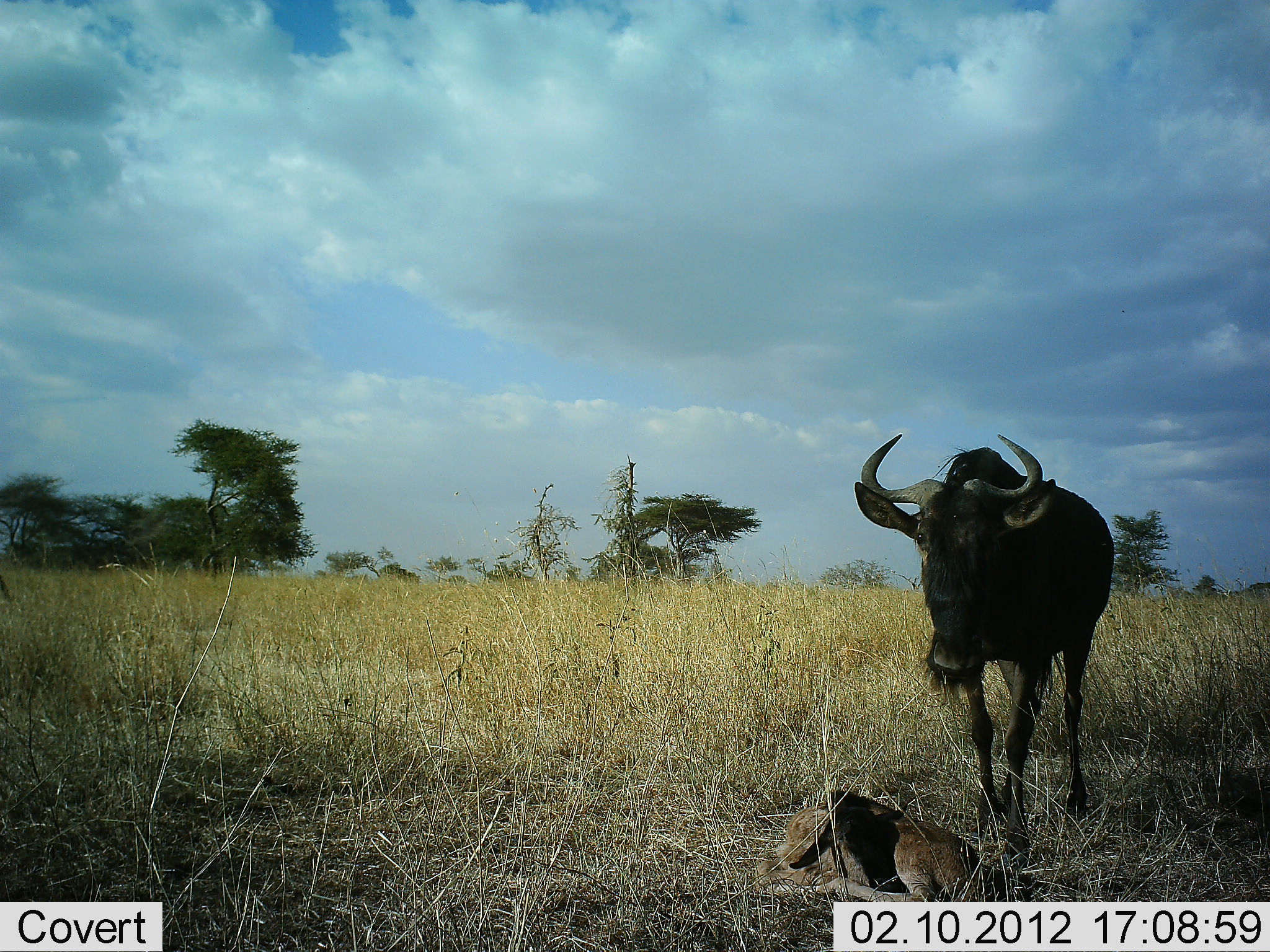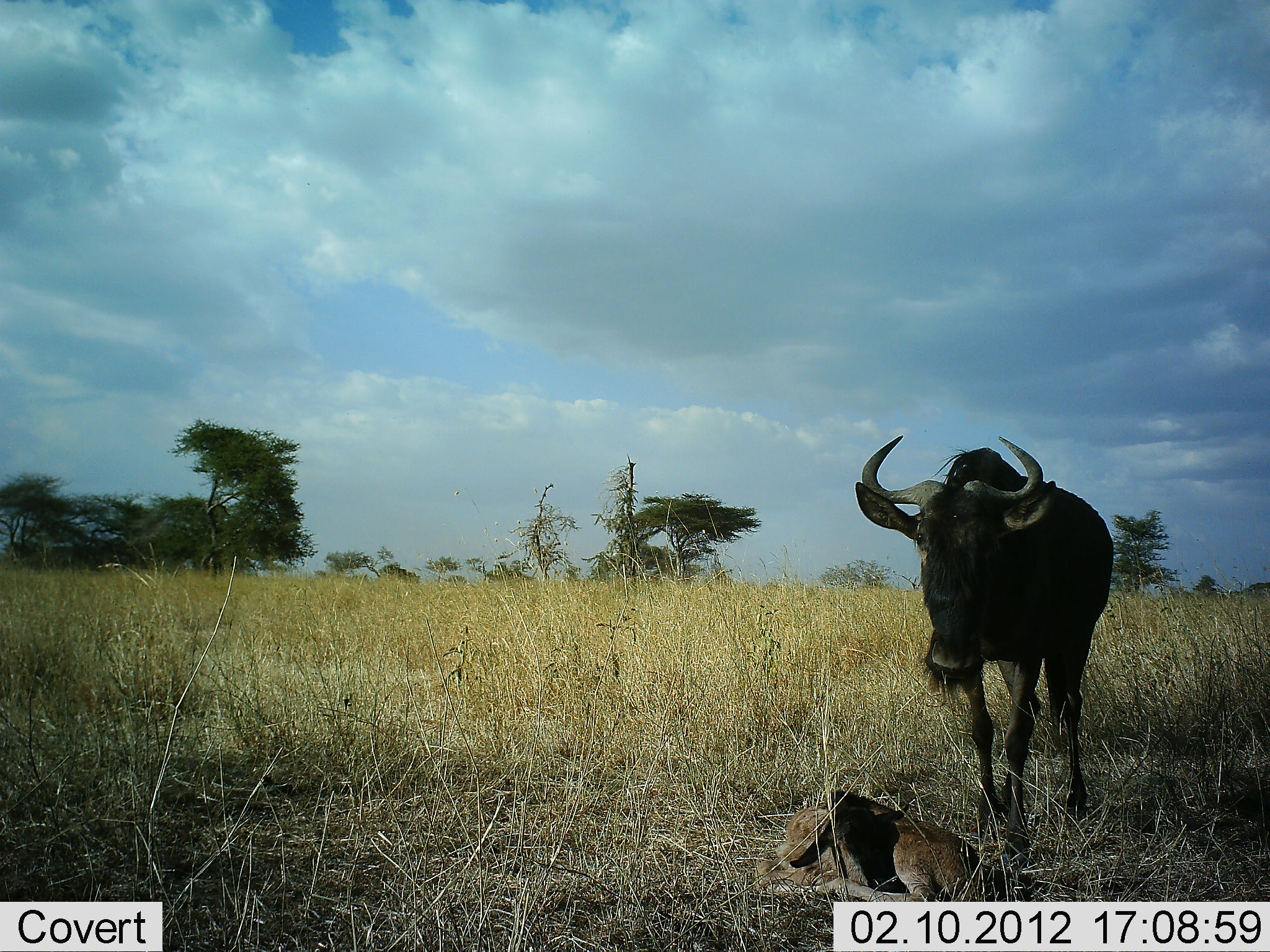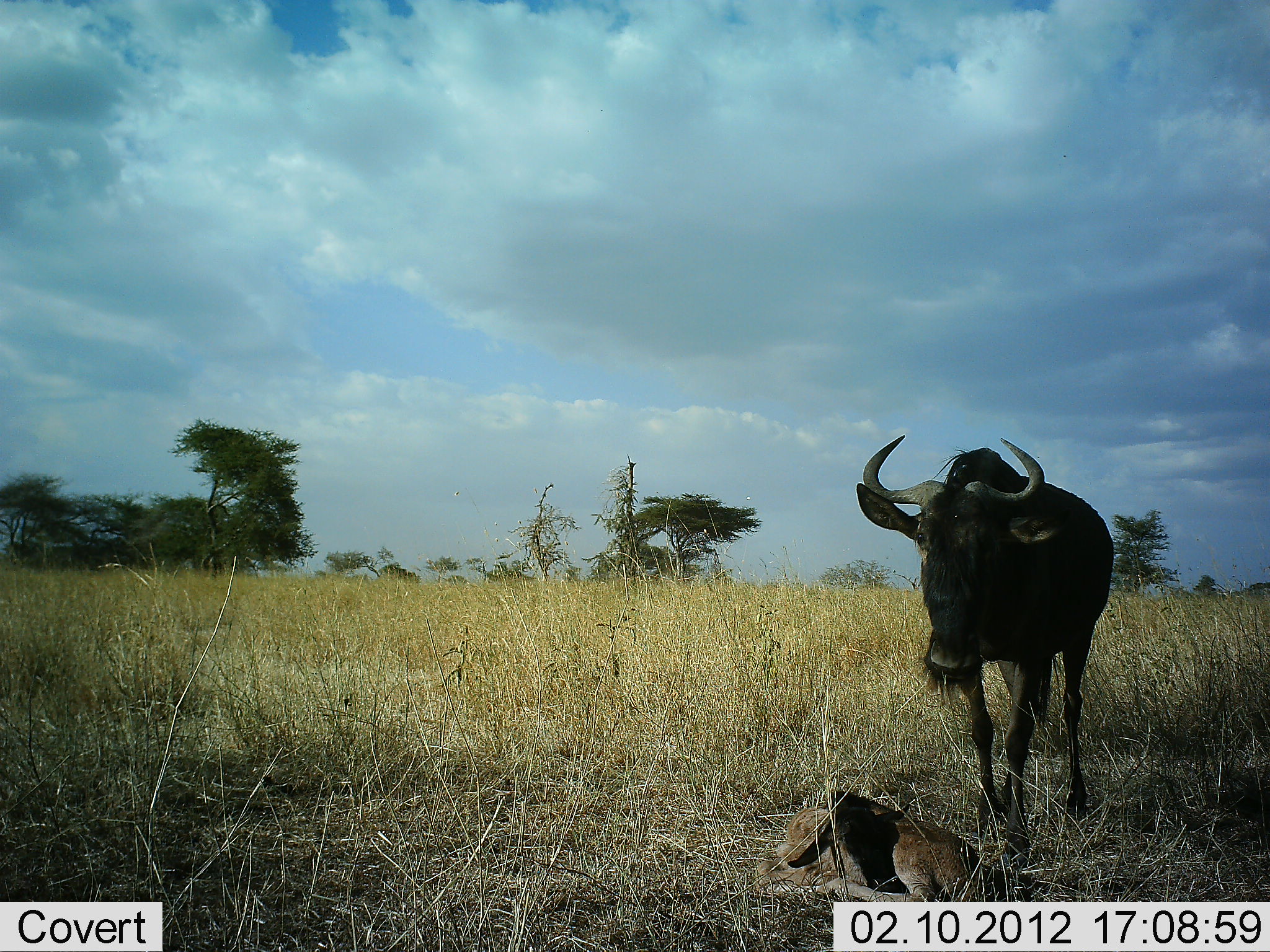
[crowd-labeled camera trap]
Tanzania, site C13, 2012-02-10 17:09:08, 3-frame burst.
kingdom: Animalia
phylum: Chordata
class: Mammalia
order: Artiodactyla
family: Bovidae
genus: Connochaetes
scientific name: Connochaetes taurinus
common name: blue wildebeest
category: wildebeest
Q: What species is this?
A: Wildebeest (blue wildebeest) (Connochaetes taurinus).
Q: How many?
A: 2.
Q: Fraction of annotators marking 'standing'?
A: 100%.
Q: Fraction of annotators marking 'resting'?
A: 65%.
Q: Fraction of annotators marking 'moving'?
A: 0%.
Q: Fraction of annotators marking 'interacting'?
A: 5%.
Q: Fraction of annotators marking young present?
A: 75%.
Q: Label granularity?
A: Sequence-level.